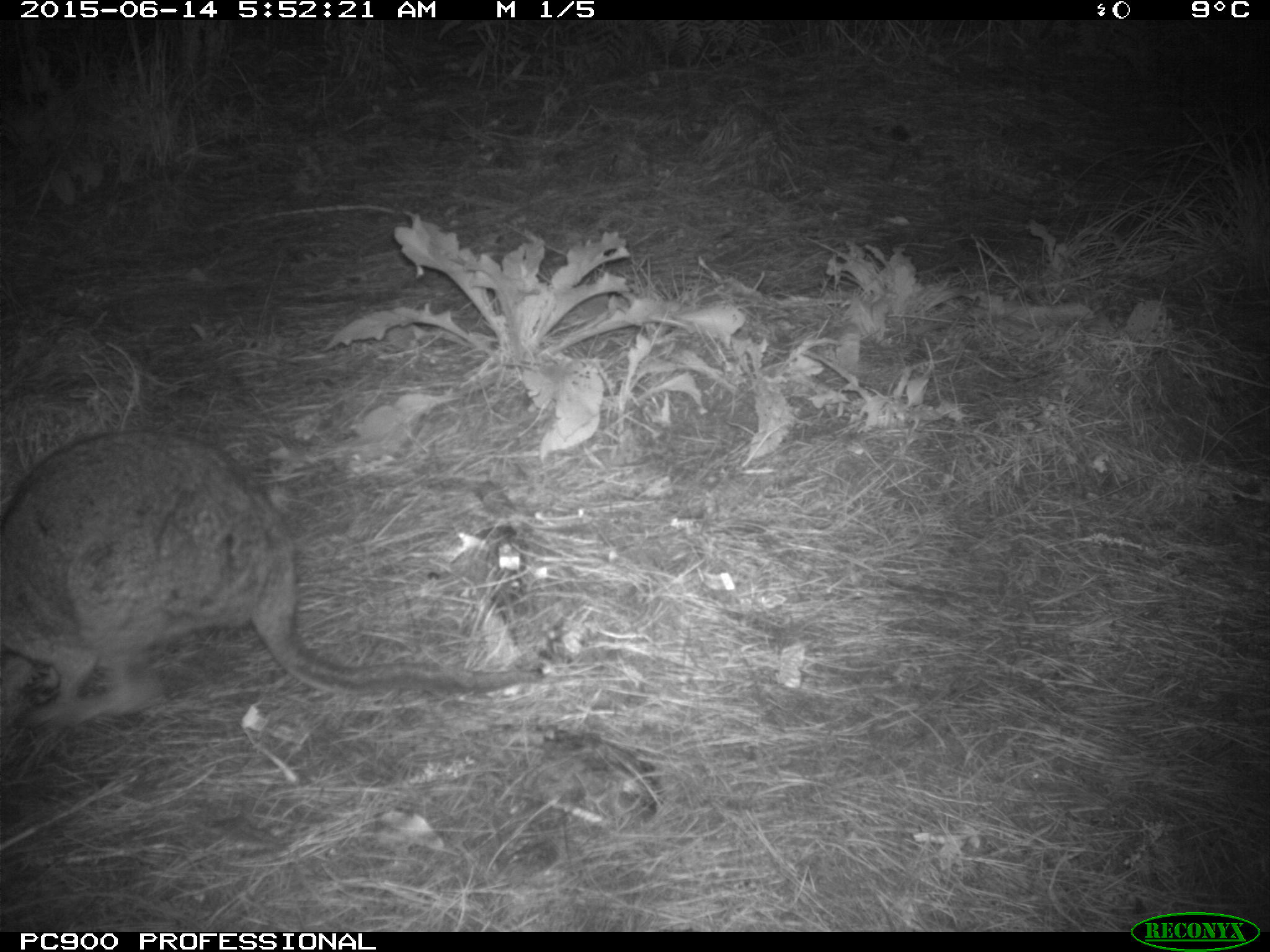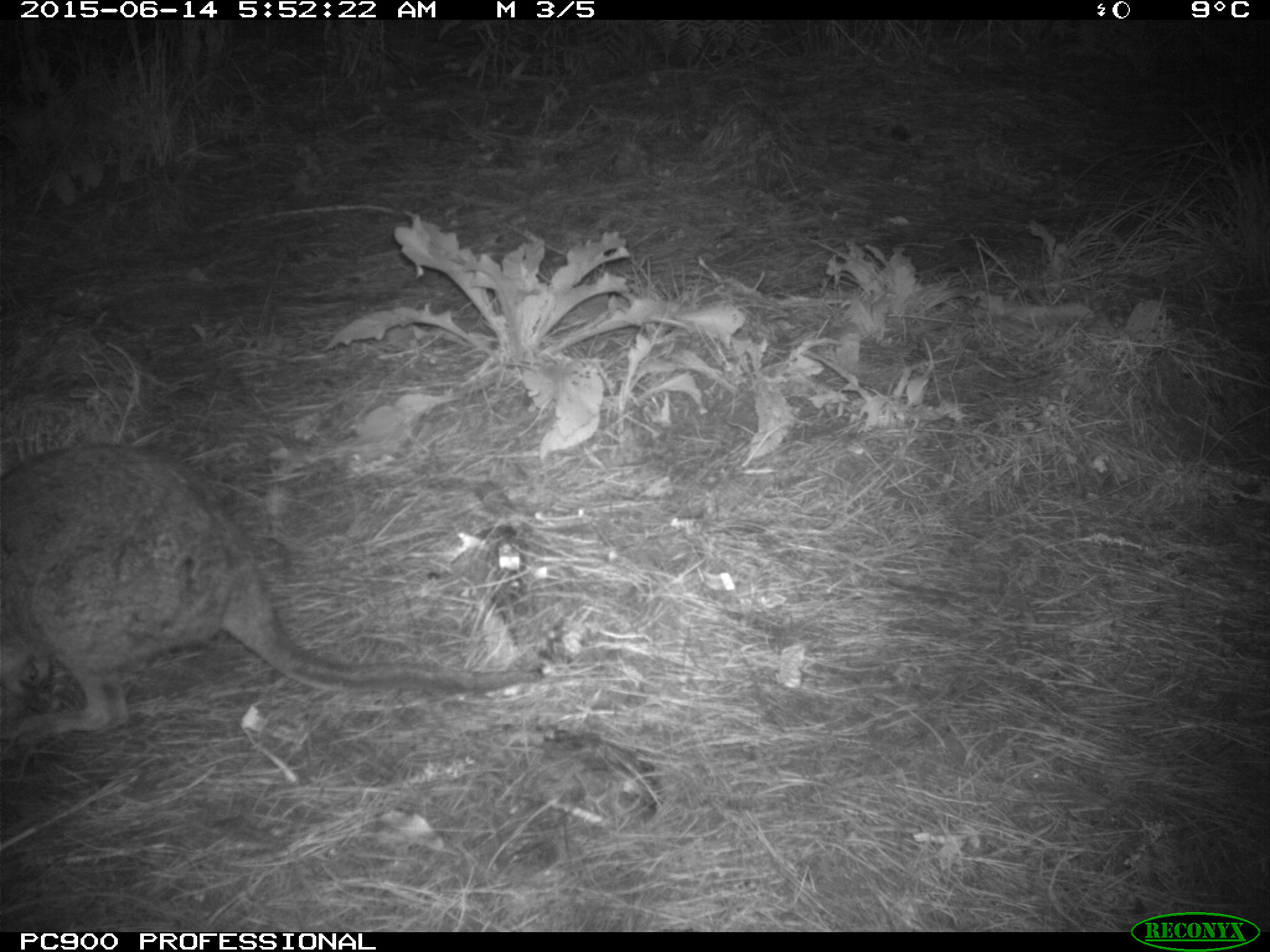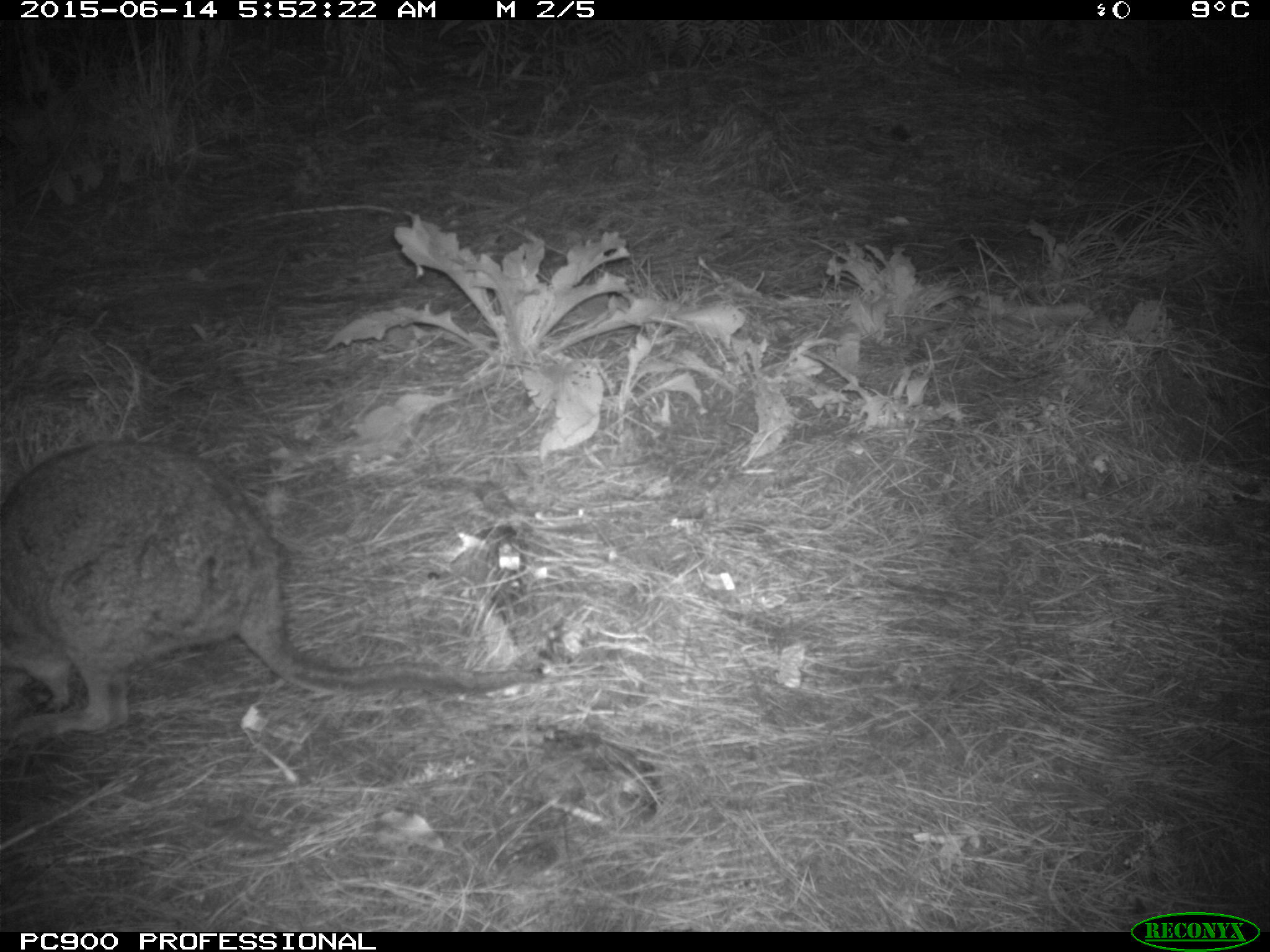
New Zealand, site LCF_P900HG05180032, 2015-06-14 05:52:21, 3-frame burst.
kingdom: Animalia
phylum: Chordata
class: Mammalia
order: Diprotodontia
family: Macropodidae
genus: Notamacropus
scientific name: Notamacropus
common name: wallaby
Wallaby (Notamacropus).